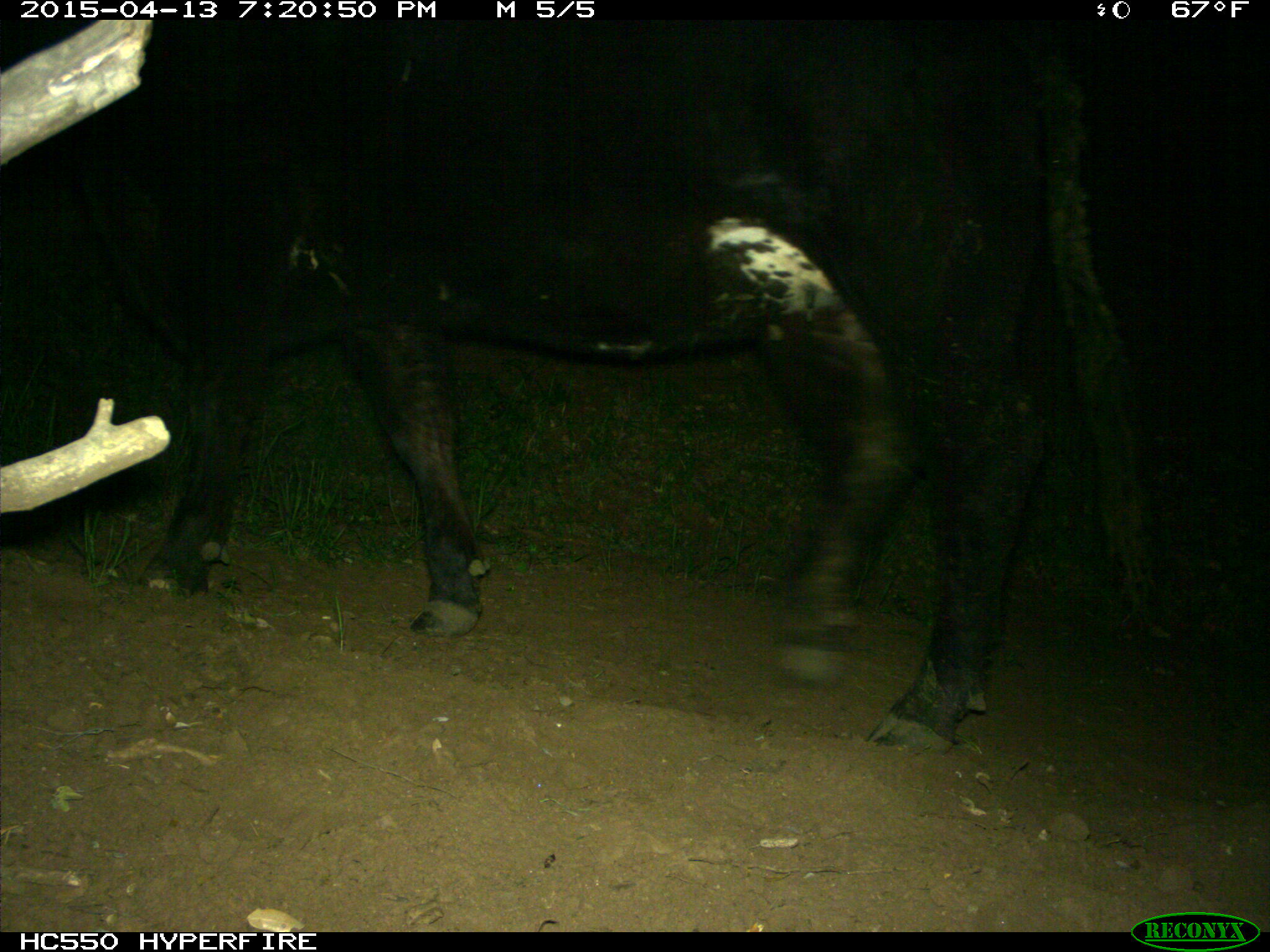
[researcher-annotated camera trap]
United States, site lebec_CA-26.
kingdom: Animalia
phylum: Chordata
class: Mammalia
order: Artiodactyla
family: Bovidae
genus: Bos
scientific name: Bos taurus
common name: domestic cow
Bos taurus (domestic cow).